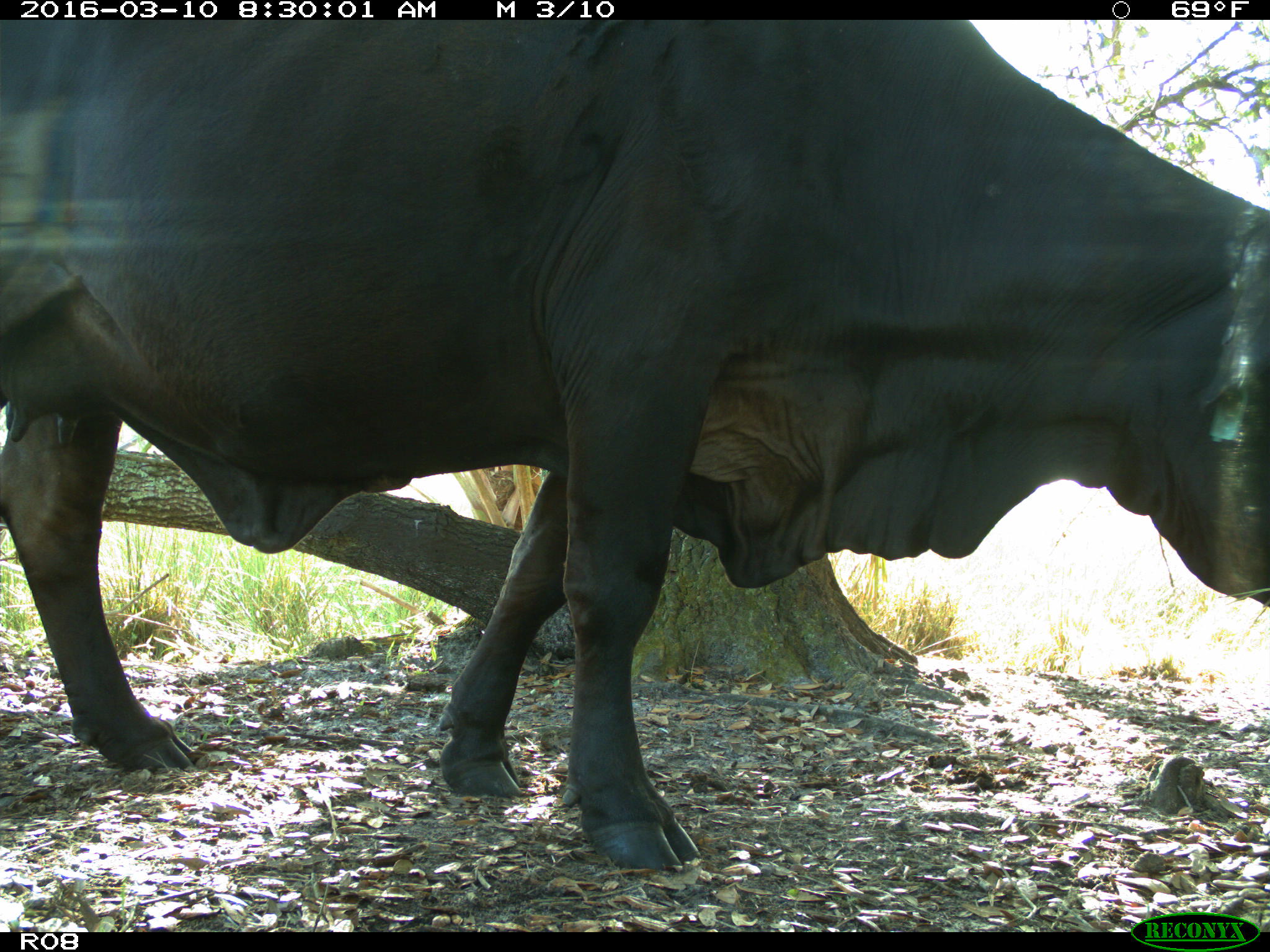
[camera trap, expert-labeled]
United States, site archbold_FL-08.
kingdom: Animalia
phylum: Chordata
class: Mammalia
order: Artiodactyla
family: Bovidae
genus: Bos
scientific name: Bos taurus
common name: domestic cow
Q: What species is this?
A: Bos taurus (domestic cow).